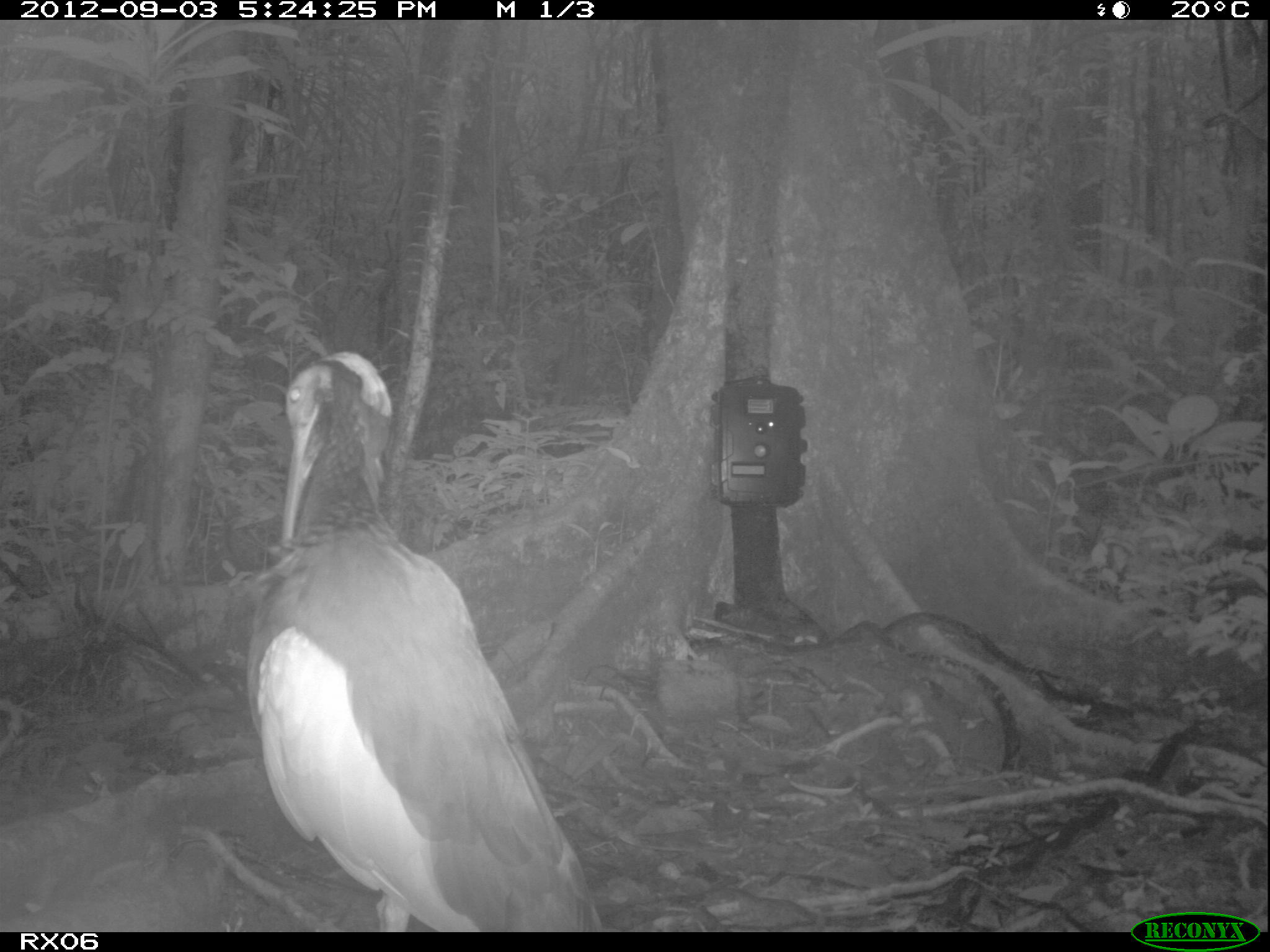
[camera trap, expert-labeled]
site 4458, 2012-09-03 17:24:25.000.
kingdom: Animalia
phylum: Chordata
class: Aves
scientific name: Aves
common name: bird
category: unknown bird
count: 2